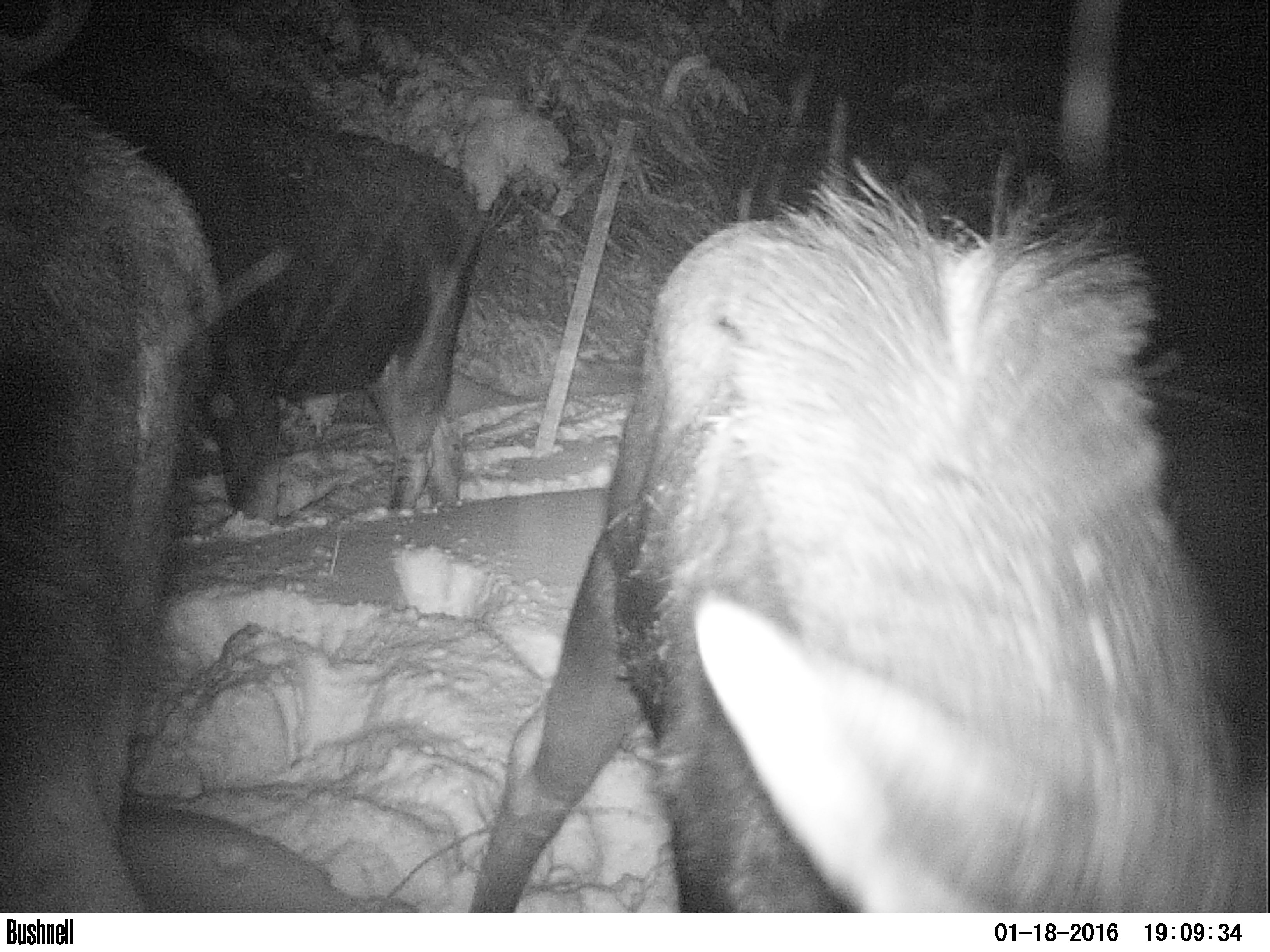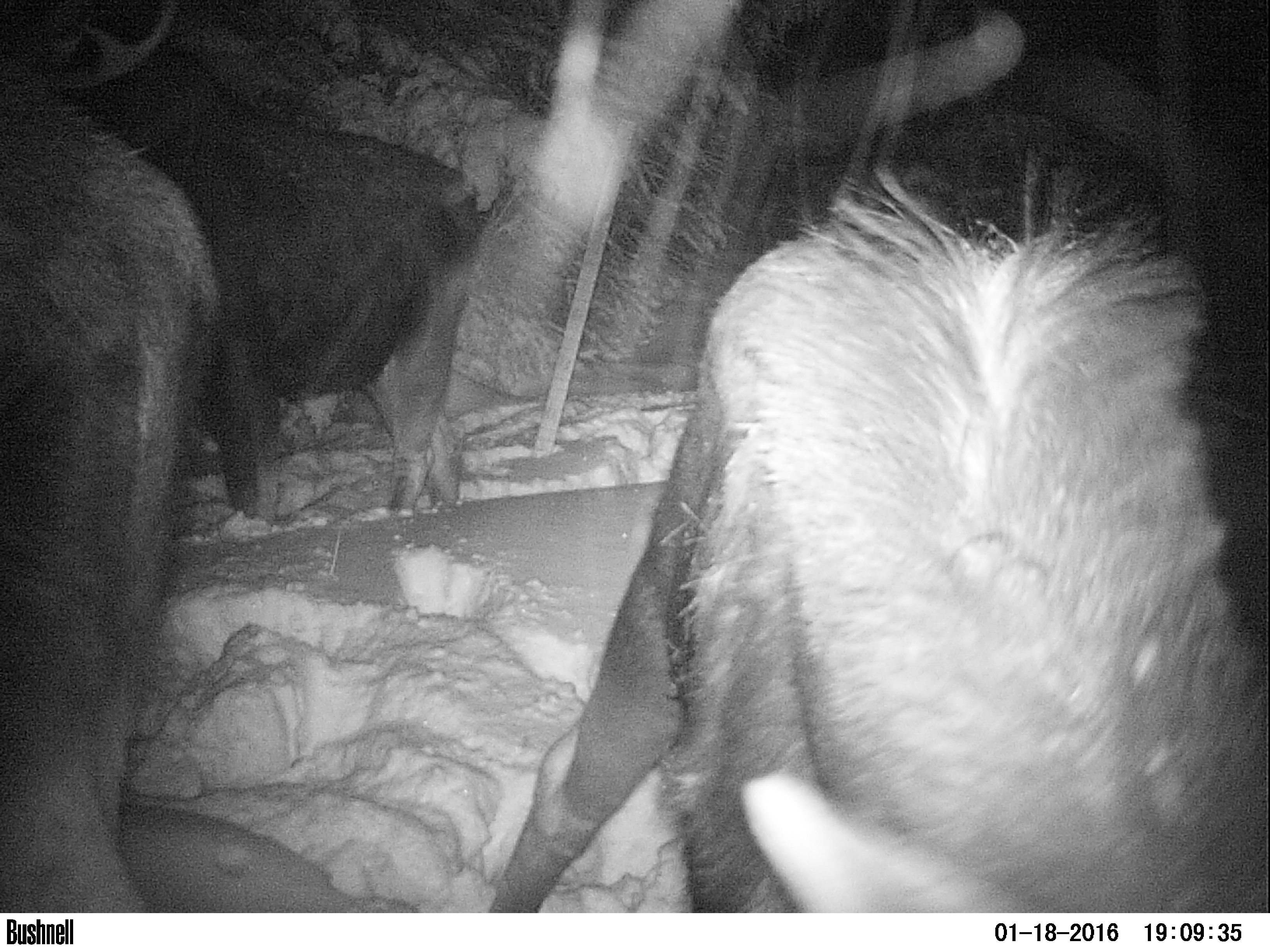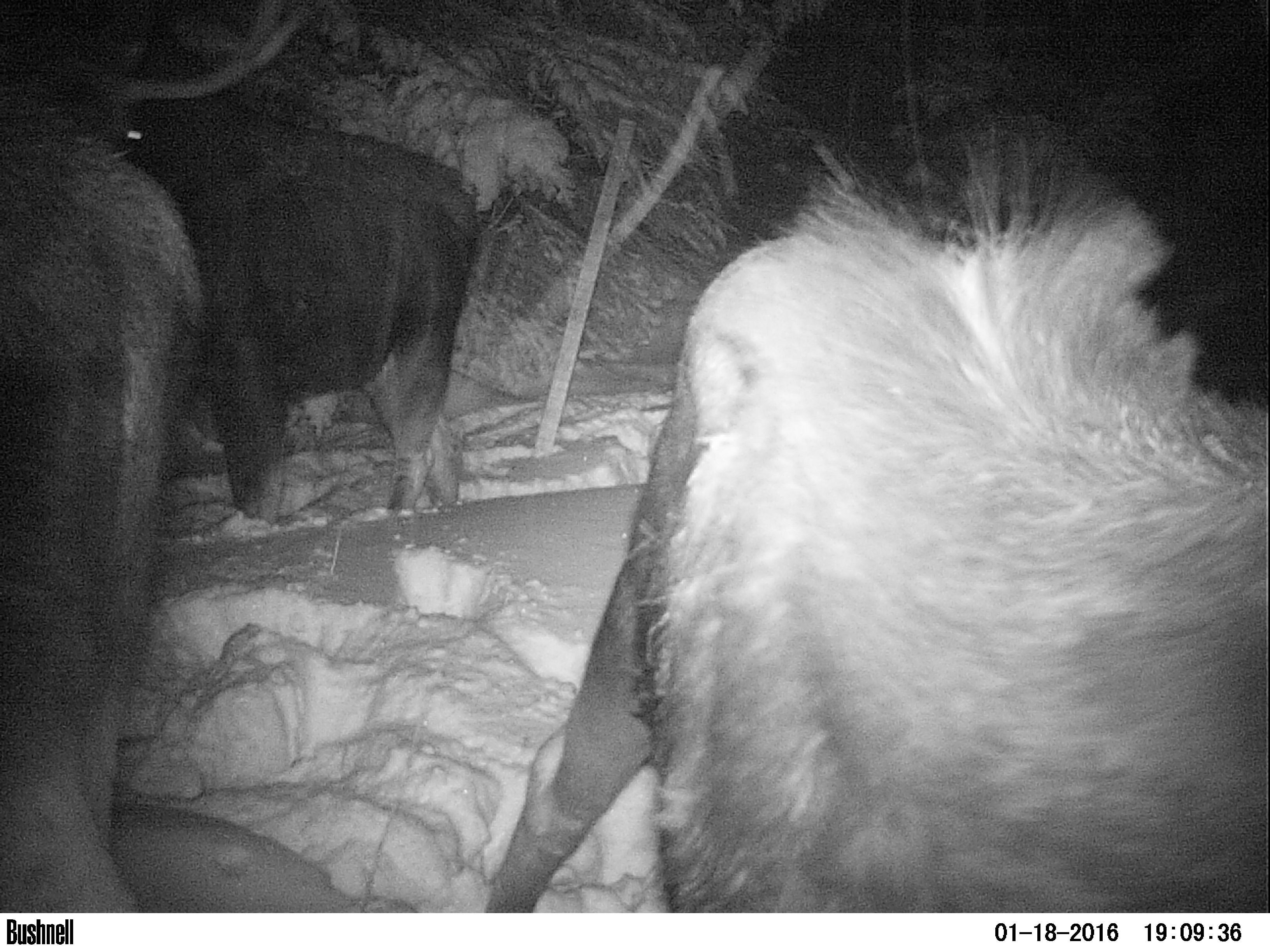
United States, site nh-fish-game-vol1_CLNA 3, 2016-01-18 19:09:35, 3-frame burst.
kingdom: Animalia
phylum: Chordata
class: Mammalia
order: Artiodactyla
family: Cervidae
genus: Alces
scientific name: Alces alces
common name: moose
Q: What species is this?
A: Moose (Alces alces).